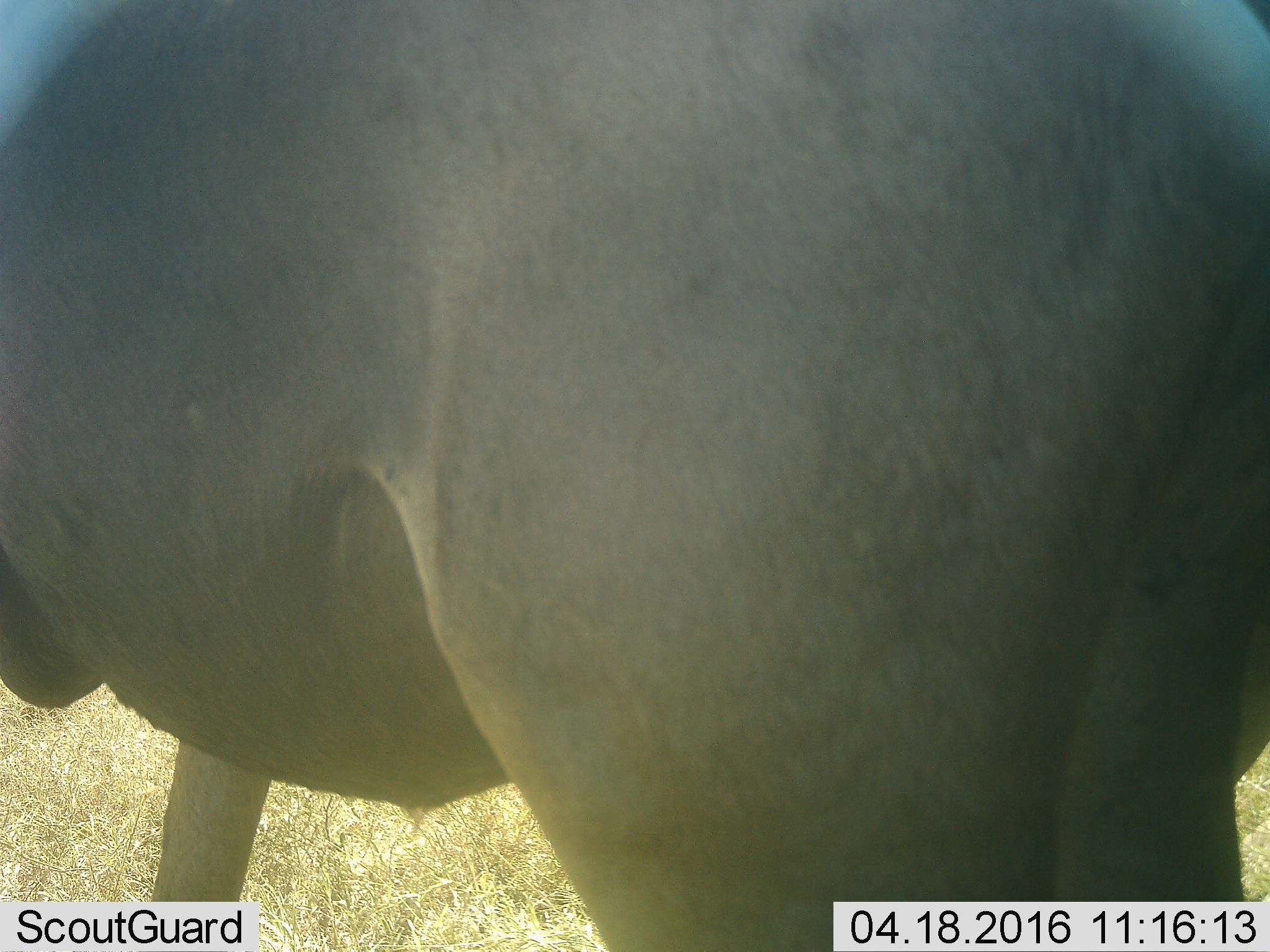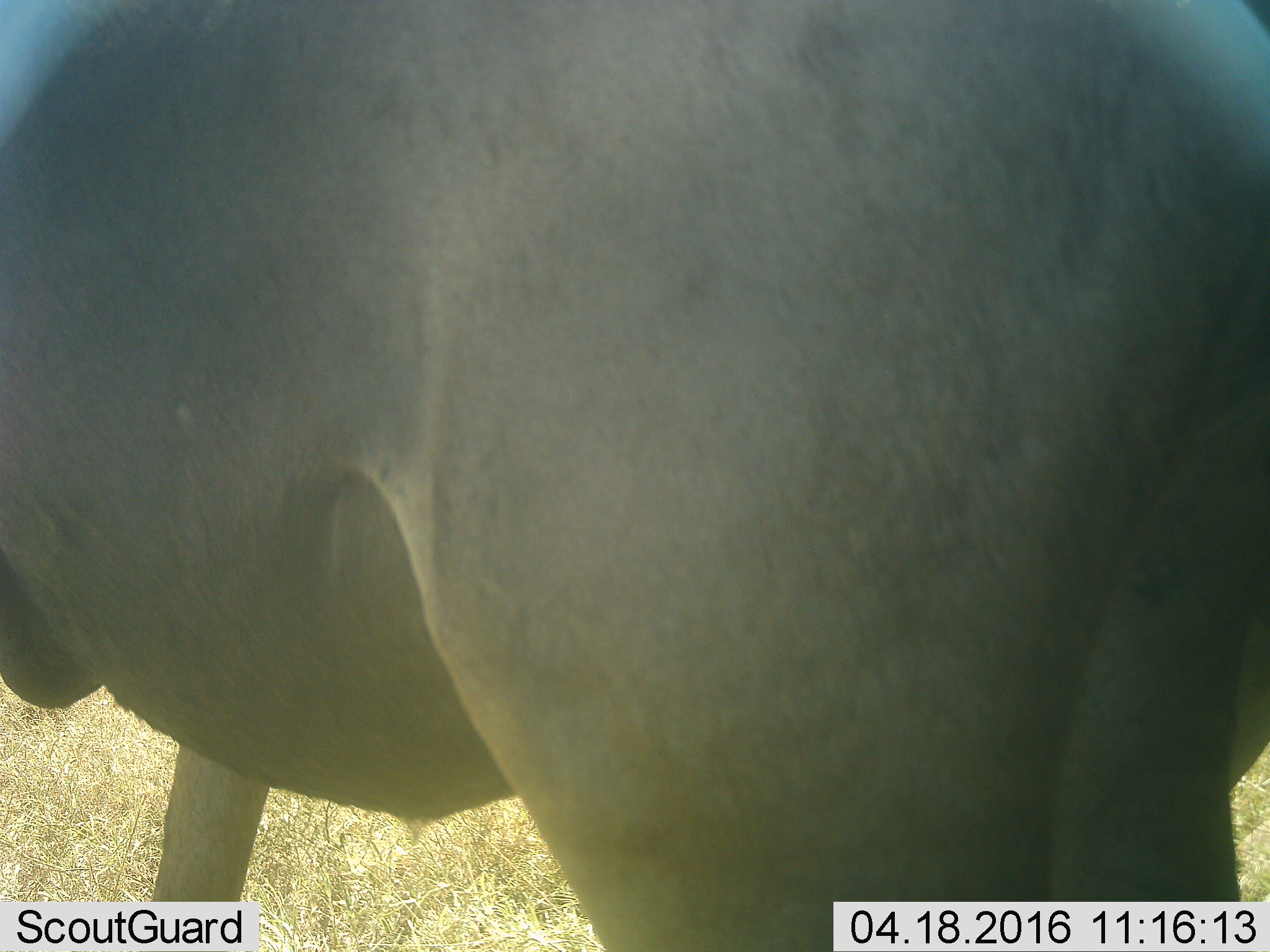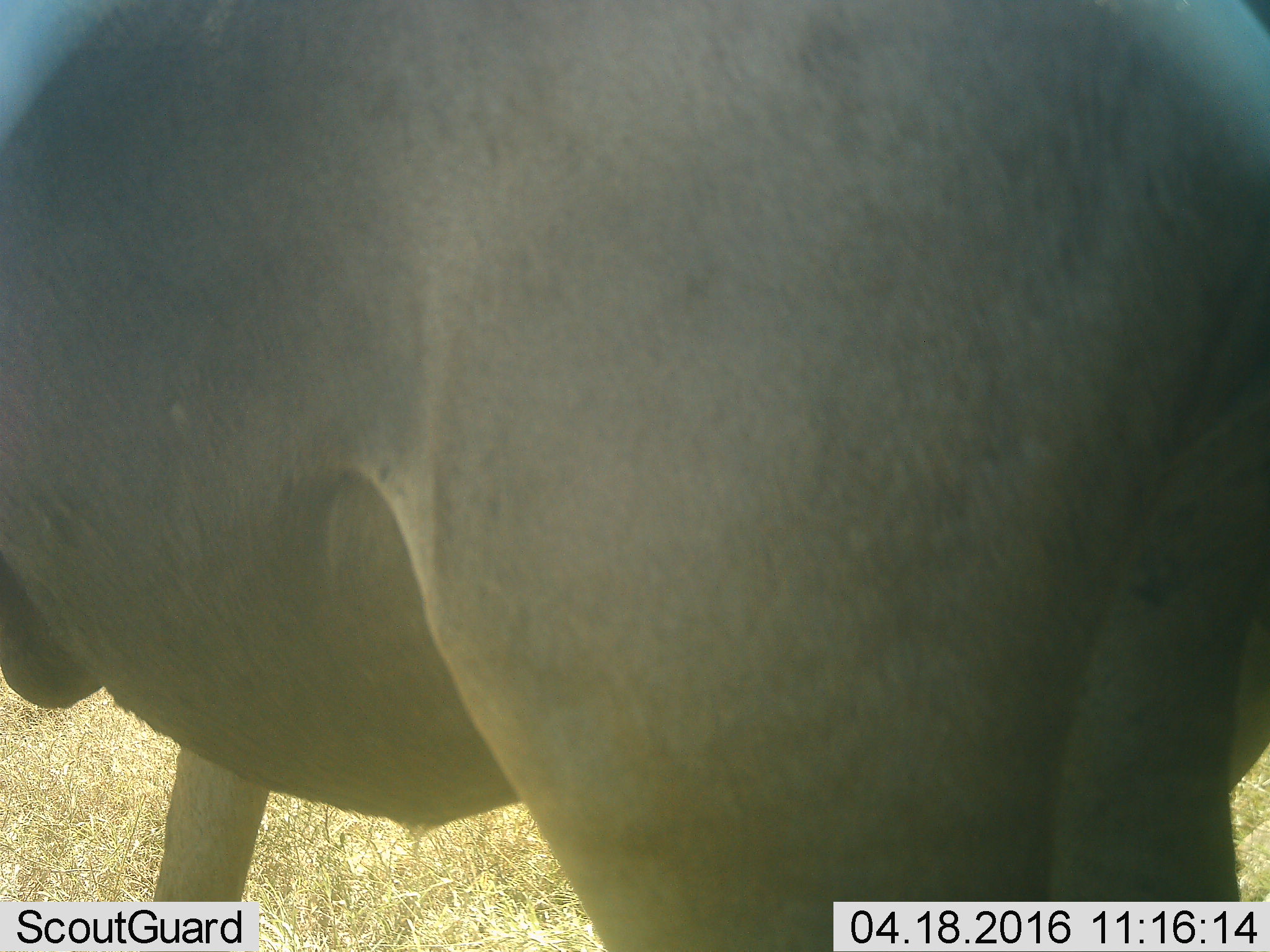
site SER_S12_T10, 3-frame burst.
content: unidentified animal